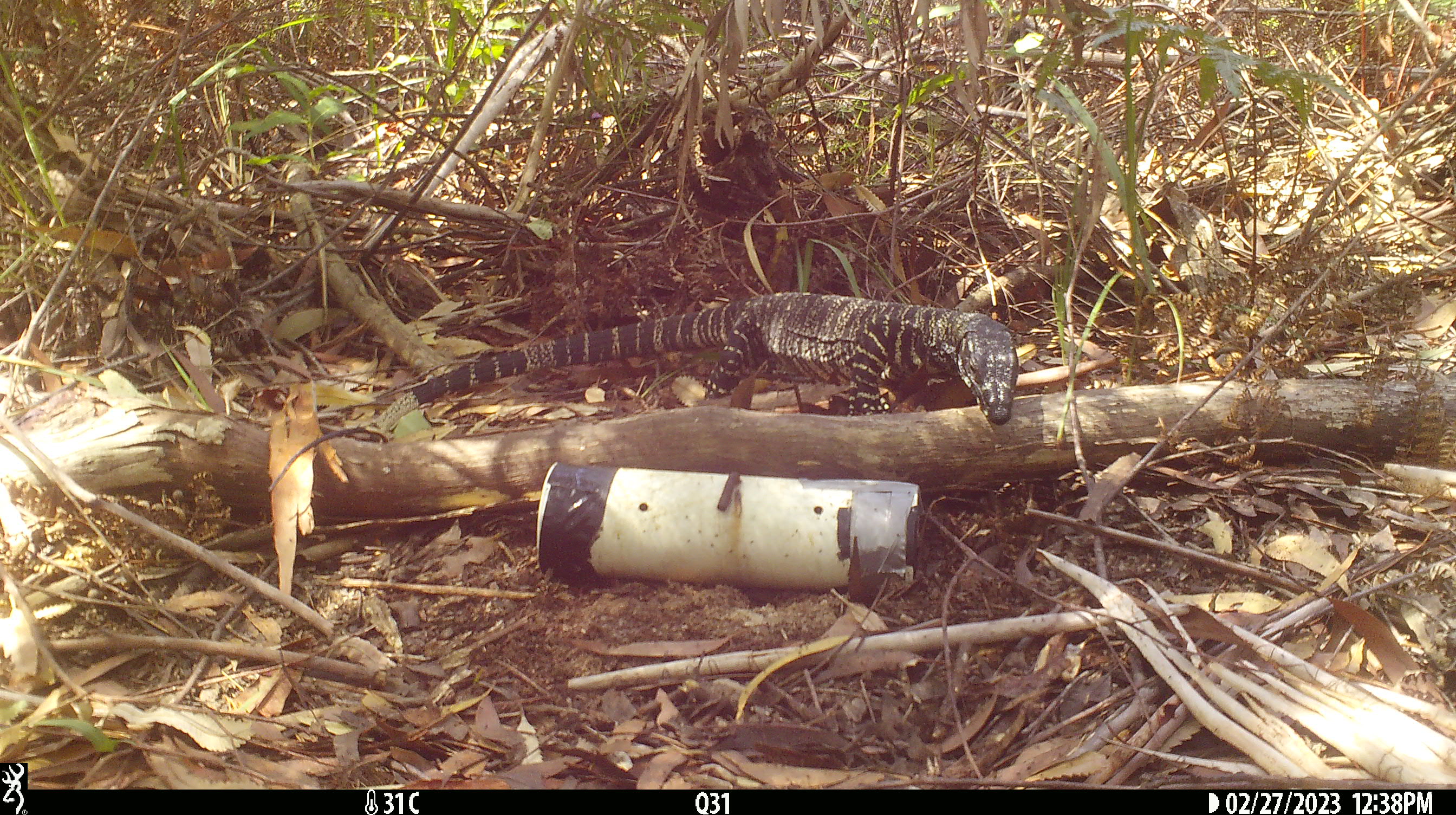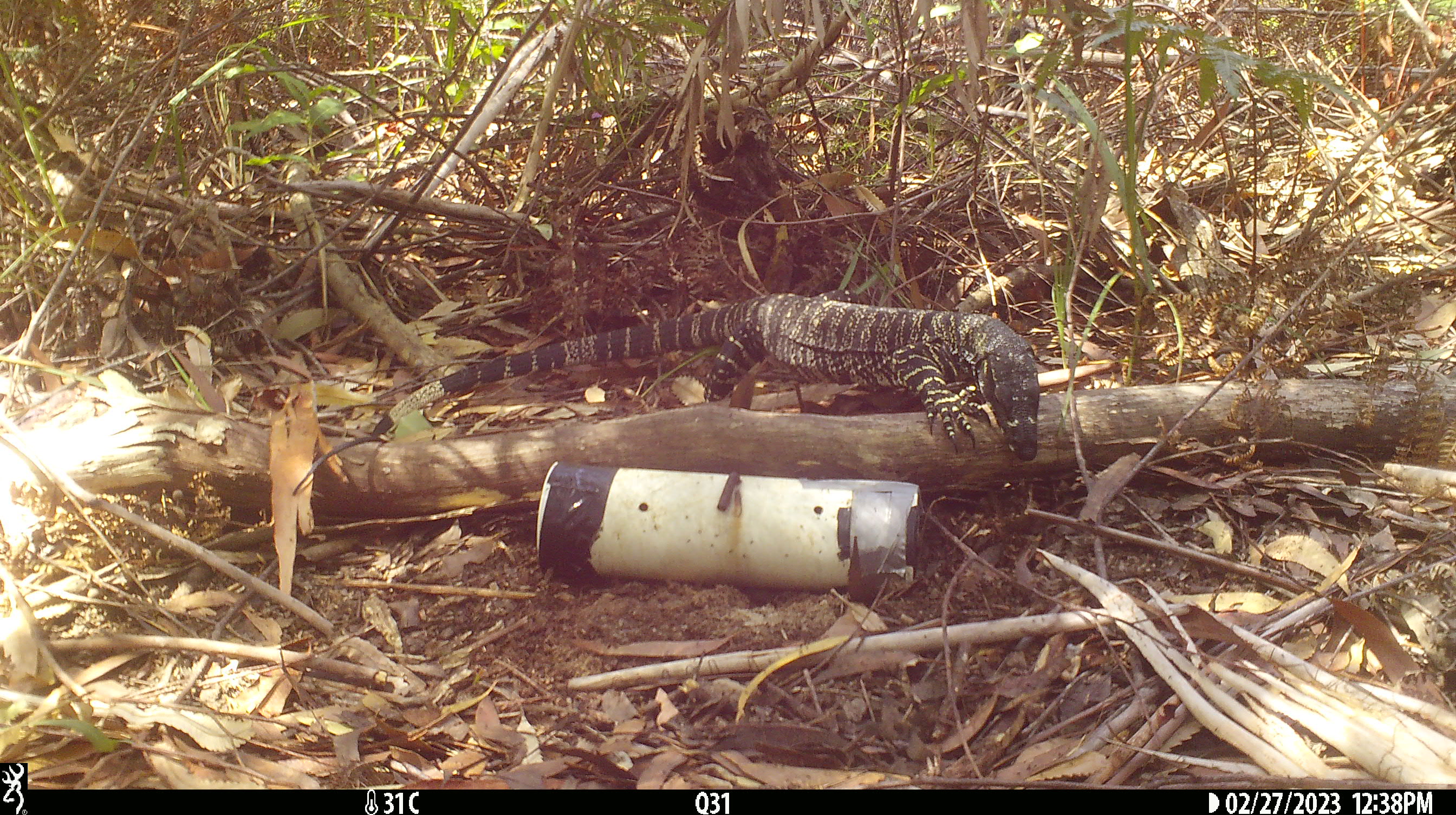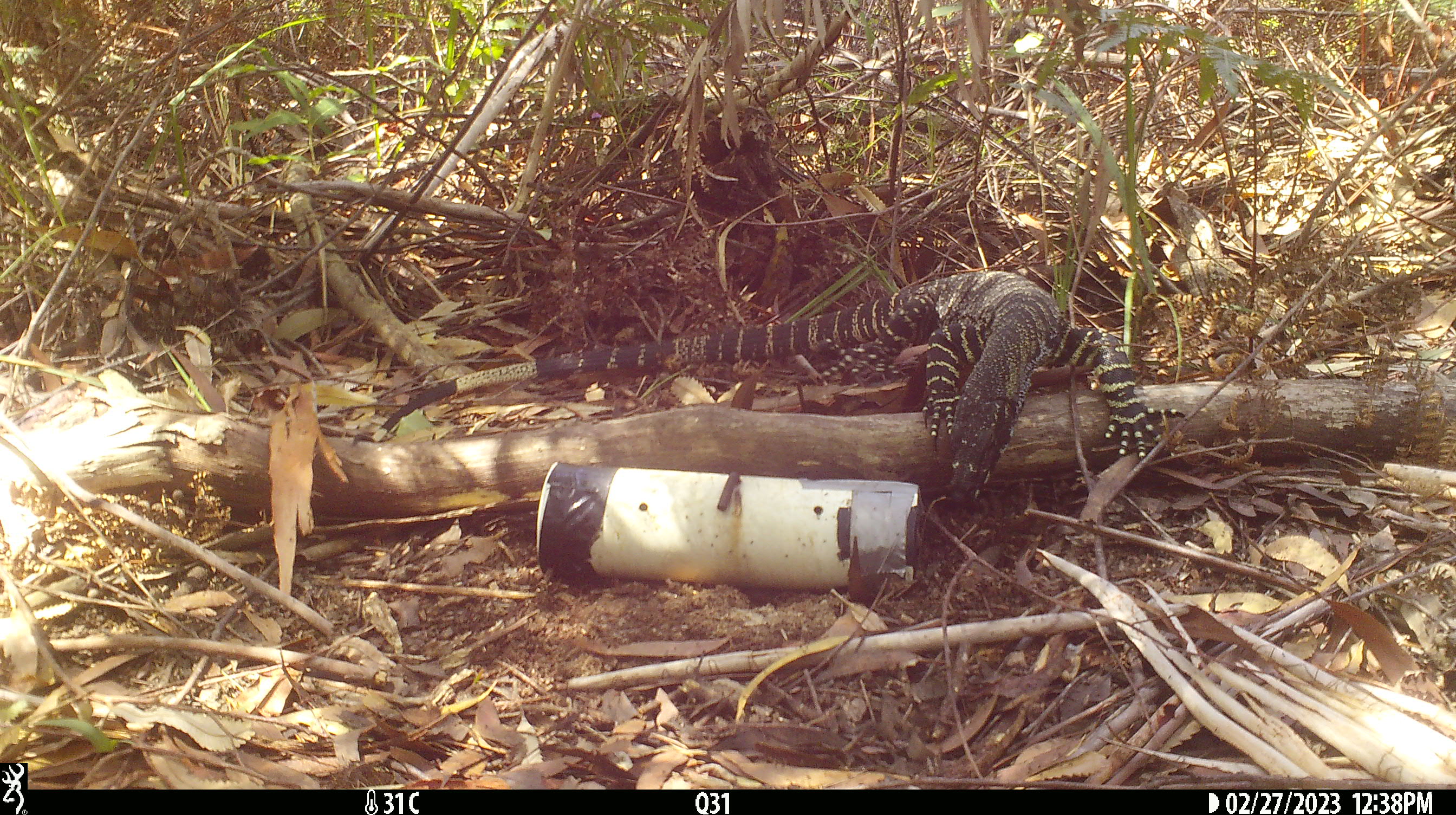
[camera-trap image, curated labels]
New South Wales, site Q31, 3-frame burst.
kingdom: Animalia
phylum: Chordata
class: Reptilia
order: Squamata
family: Varanidae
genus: Varanus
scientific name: Varanus varius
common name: lace monitor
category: goanna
Goanna (lace monitor) (Varanus varius).